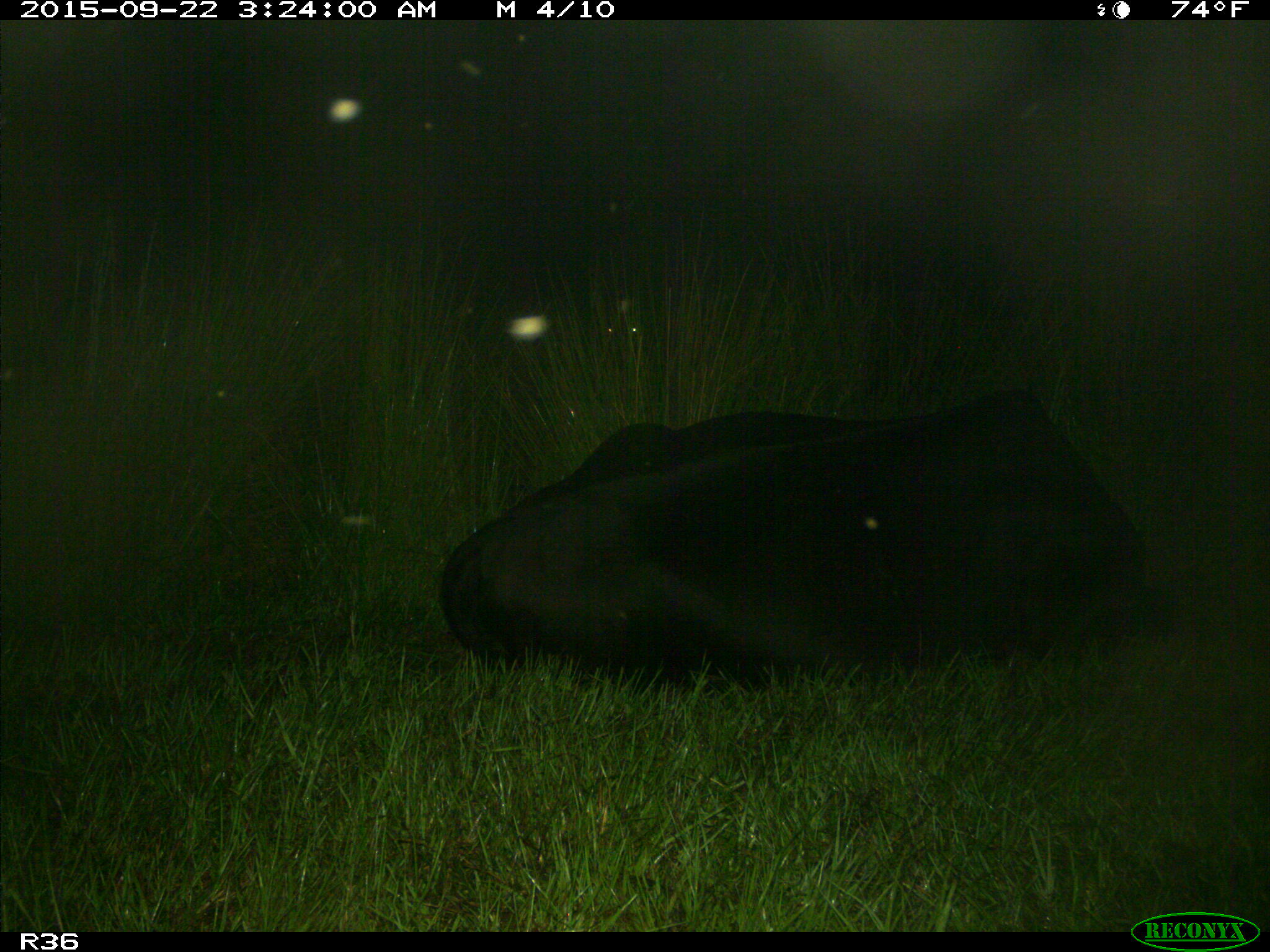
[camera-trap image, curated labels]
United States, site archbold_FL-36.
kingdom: Animalia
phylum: Chordata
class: Mammalia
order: Artiodactyla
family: Bovidae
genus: Bos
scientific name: Bos taurus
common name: domestic cow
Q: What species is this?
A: Bos taurus (domestic cow).